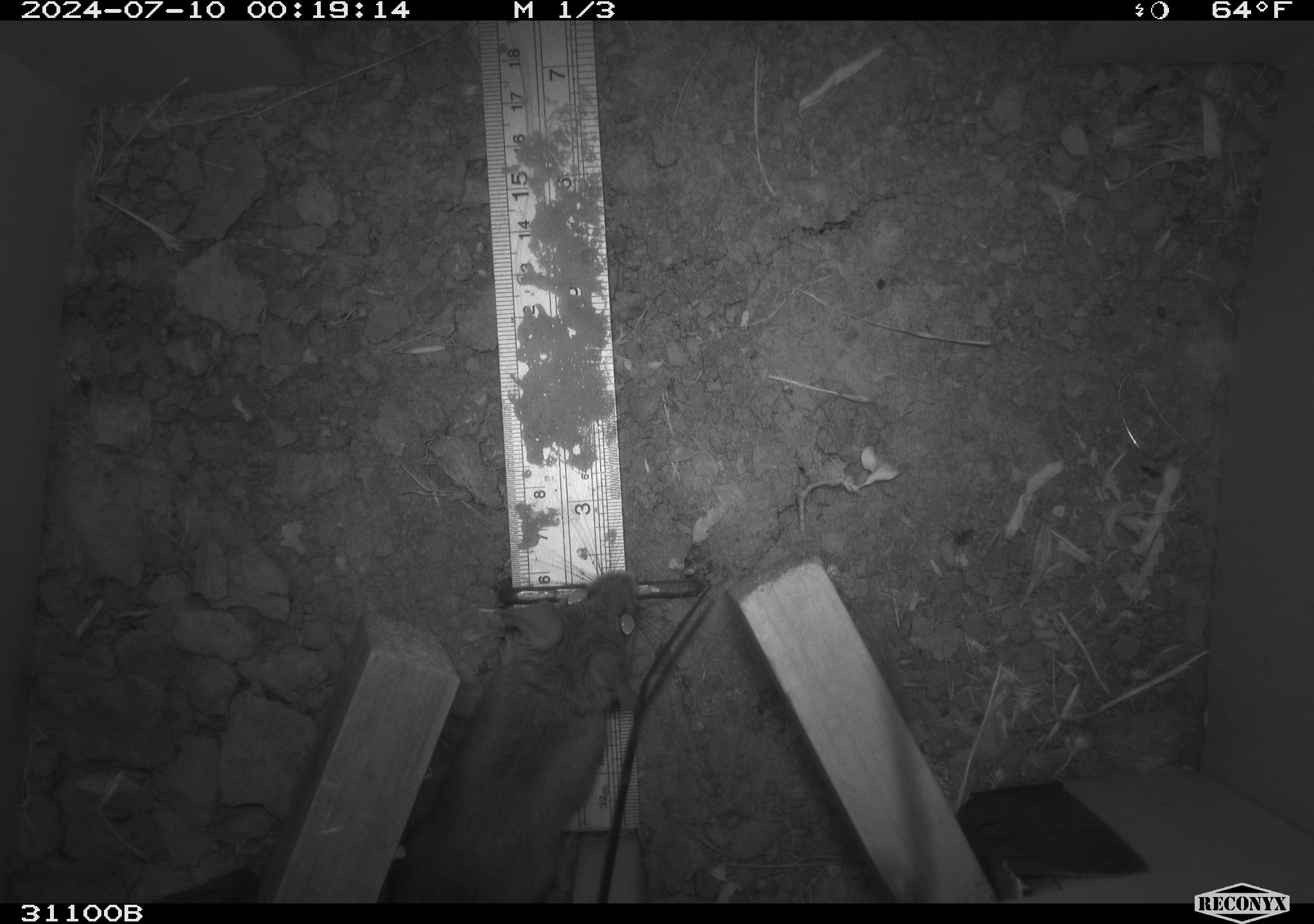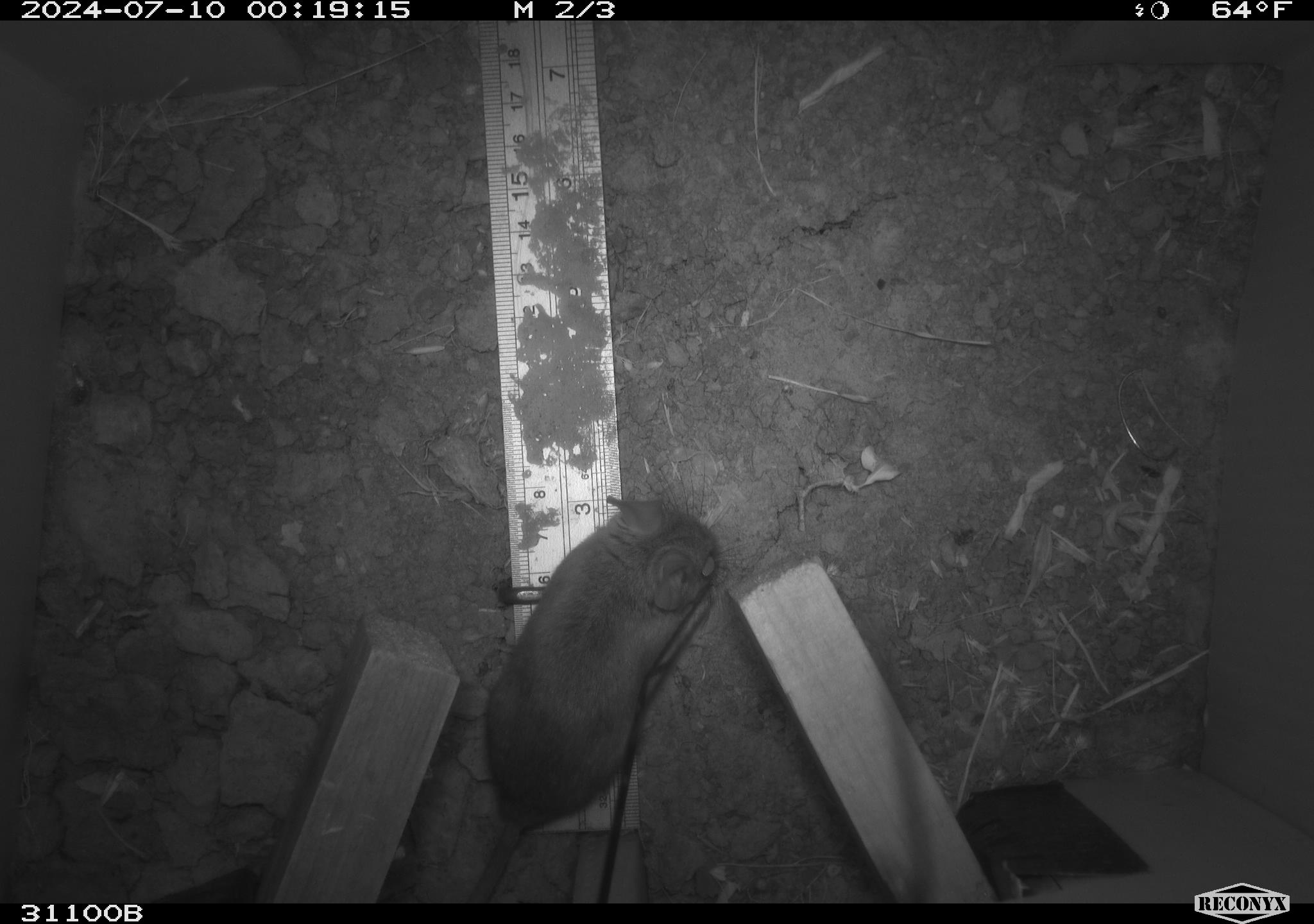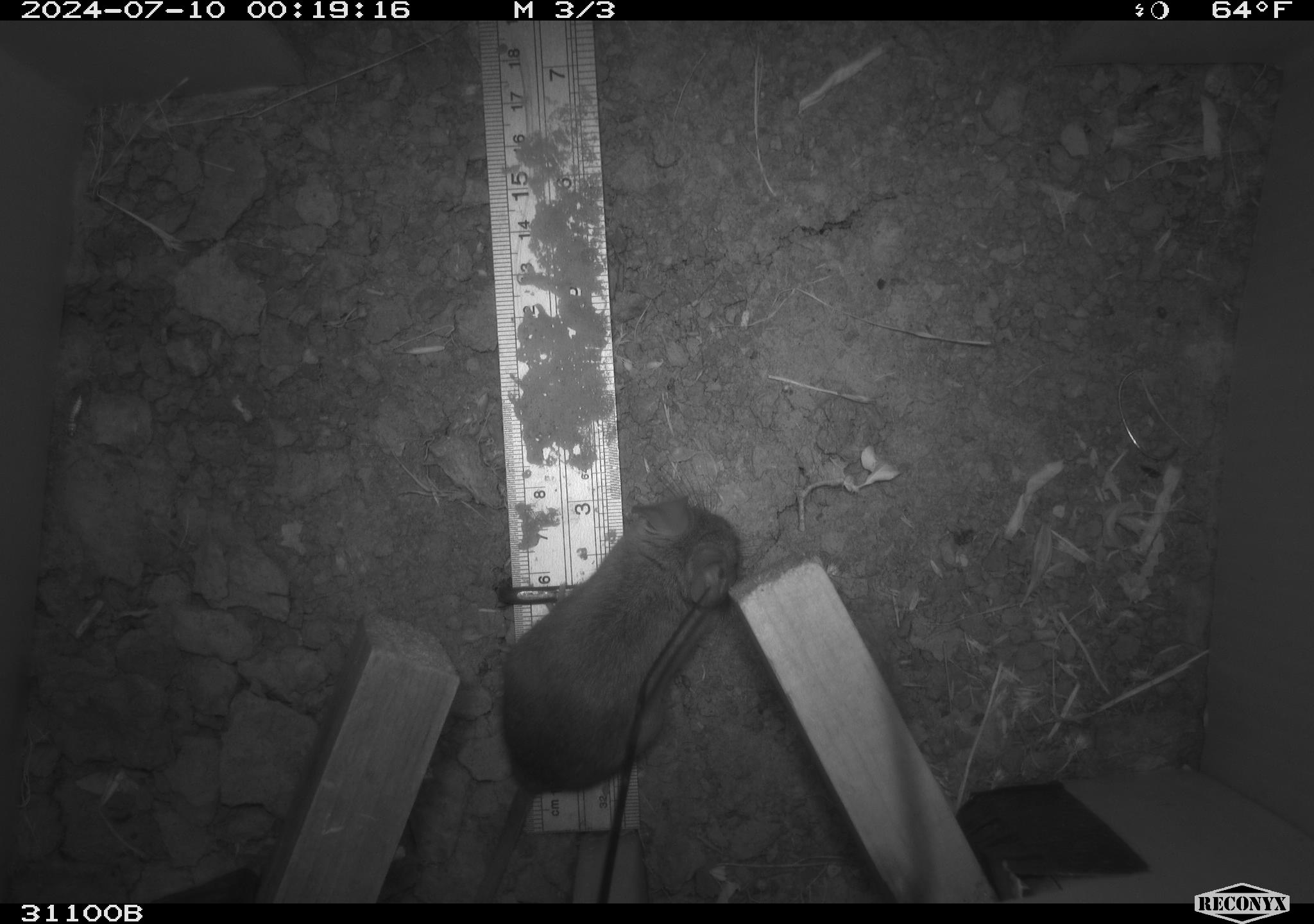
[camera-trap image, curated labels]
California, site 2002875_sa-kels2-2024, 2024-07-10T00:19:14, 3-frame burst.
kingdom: Animalia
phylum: Chordata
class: Mammalia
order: Rodentia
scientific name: Rodentia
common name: rodent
Rodent (Rodentia).